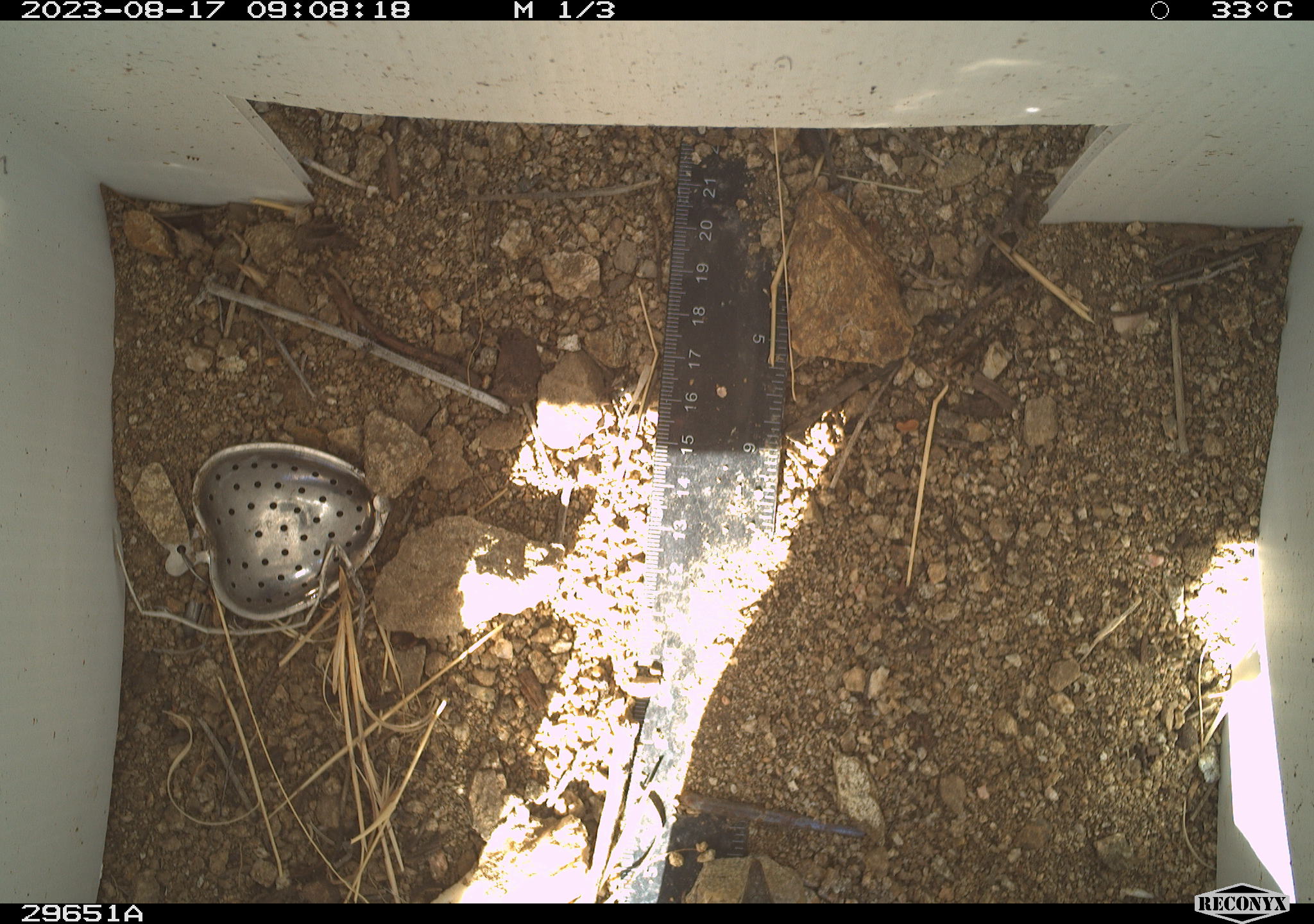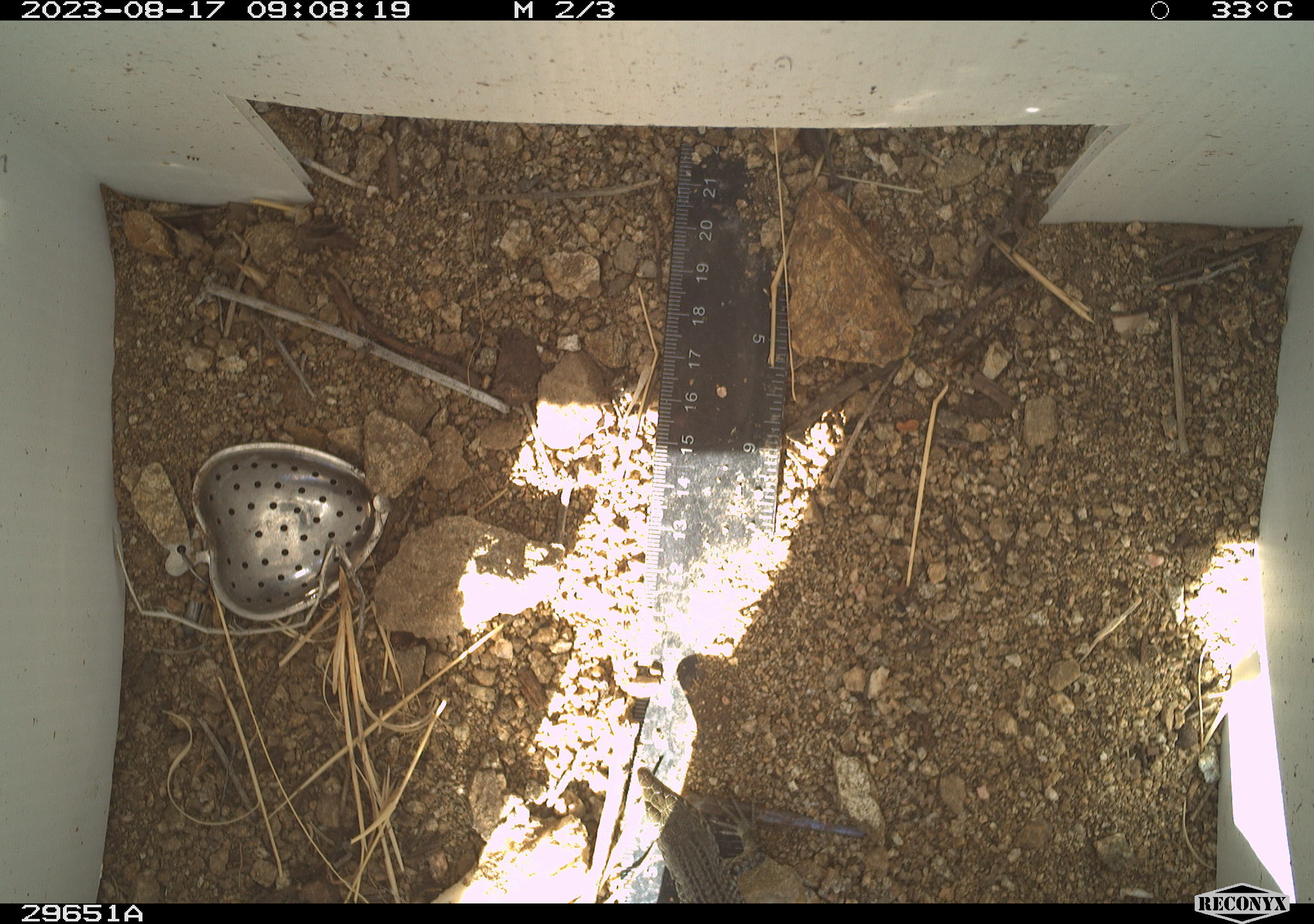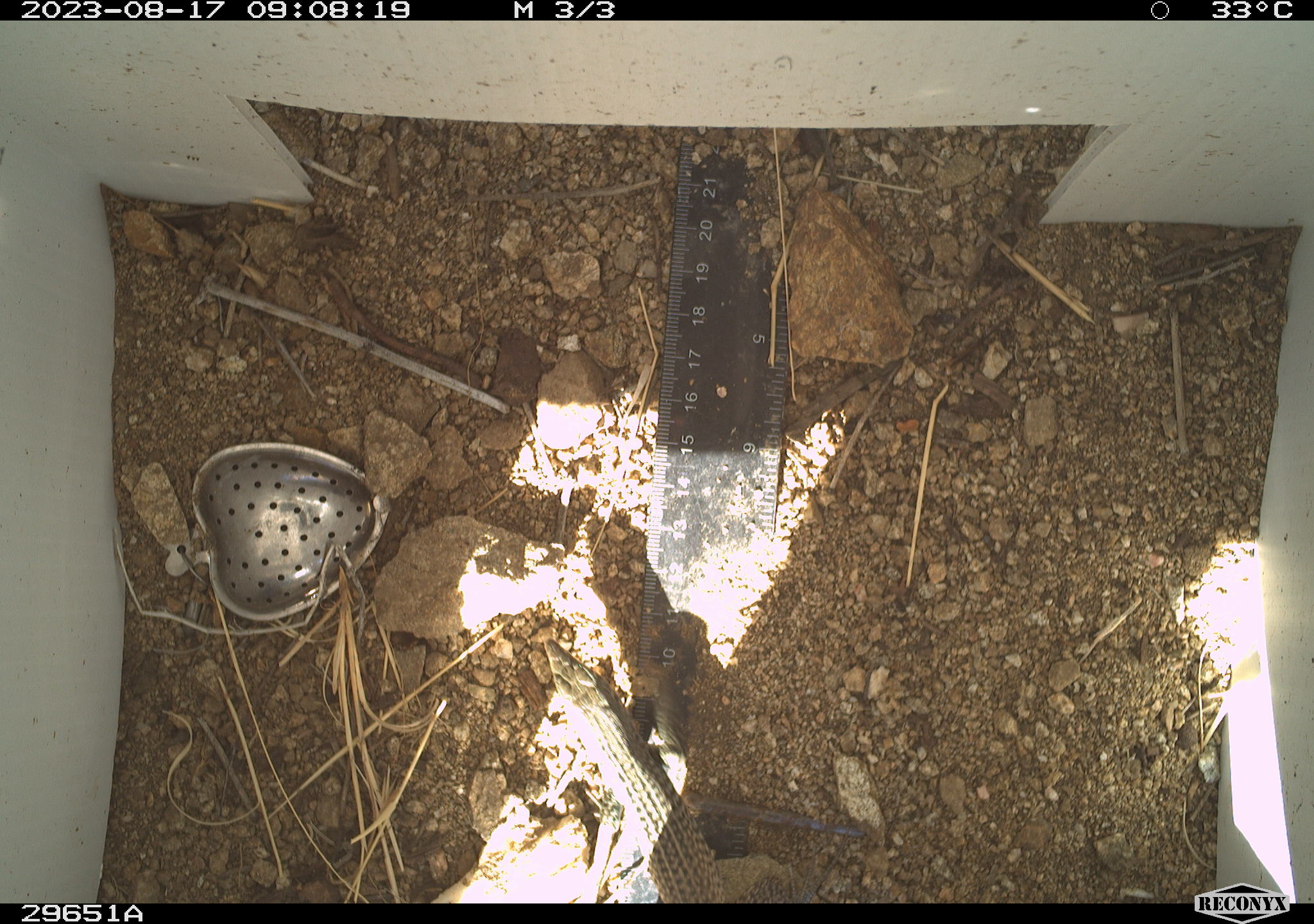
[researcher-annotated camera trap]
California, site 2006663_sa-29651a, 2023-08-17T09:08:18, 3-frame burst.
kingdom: Animalia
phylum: Chordata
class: Reptilia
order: Squamata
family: Teiidae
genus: Aspidoscelis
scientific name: Aspidoscelis tigris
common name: western whiptail